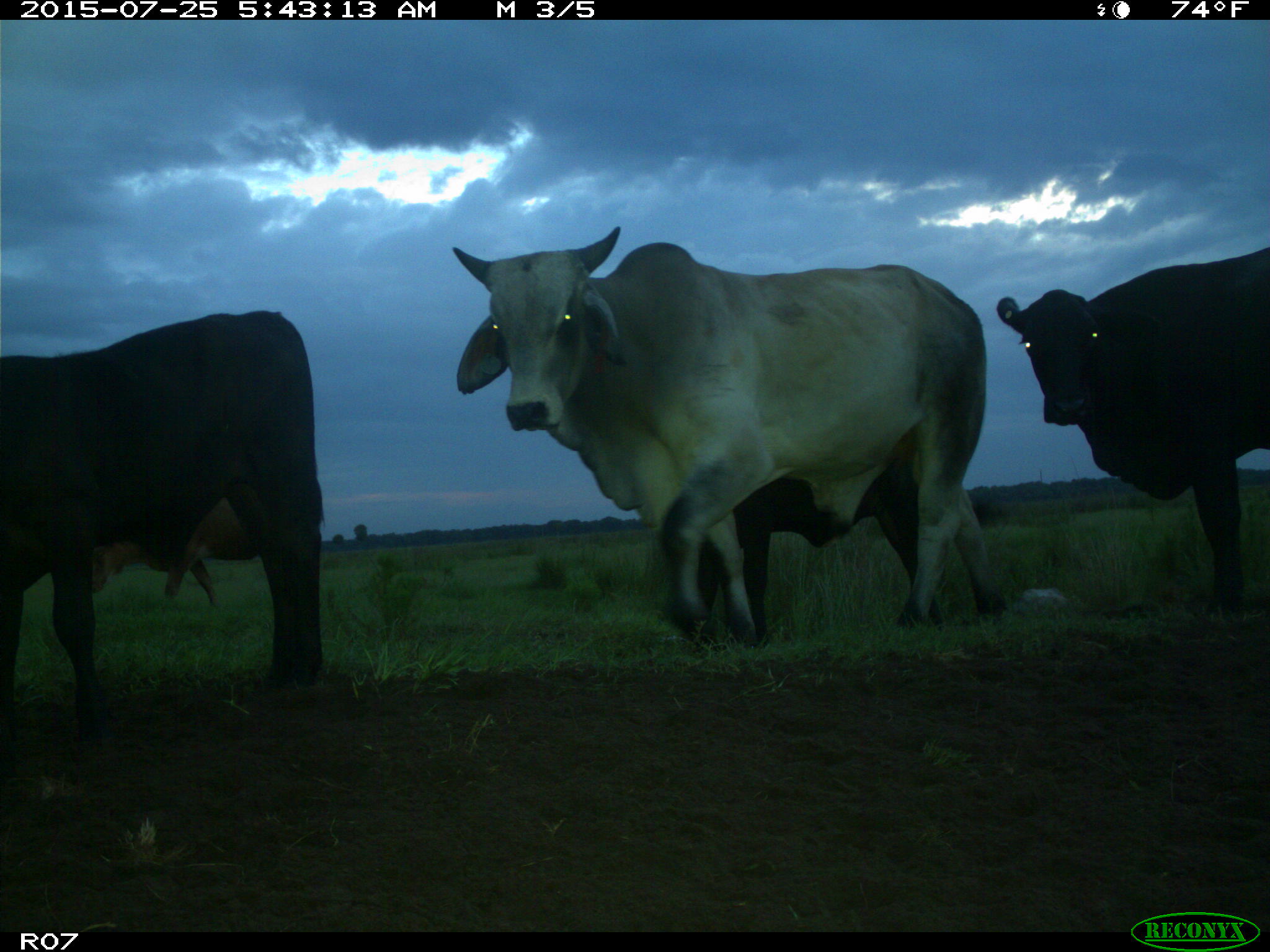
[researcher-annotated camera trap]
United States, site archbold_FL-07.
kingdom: Animalia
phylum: Chordata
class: Mammalia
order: Artiodactyla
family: Bovidae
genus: Bos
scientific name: Bos taurus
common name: domestic cow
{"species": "Bos taurus (domestic cow)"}